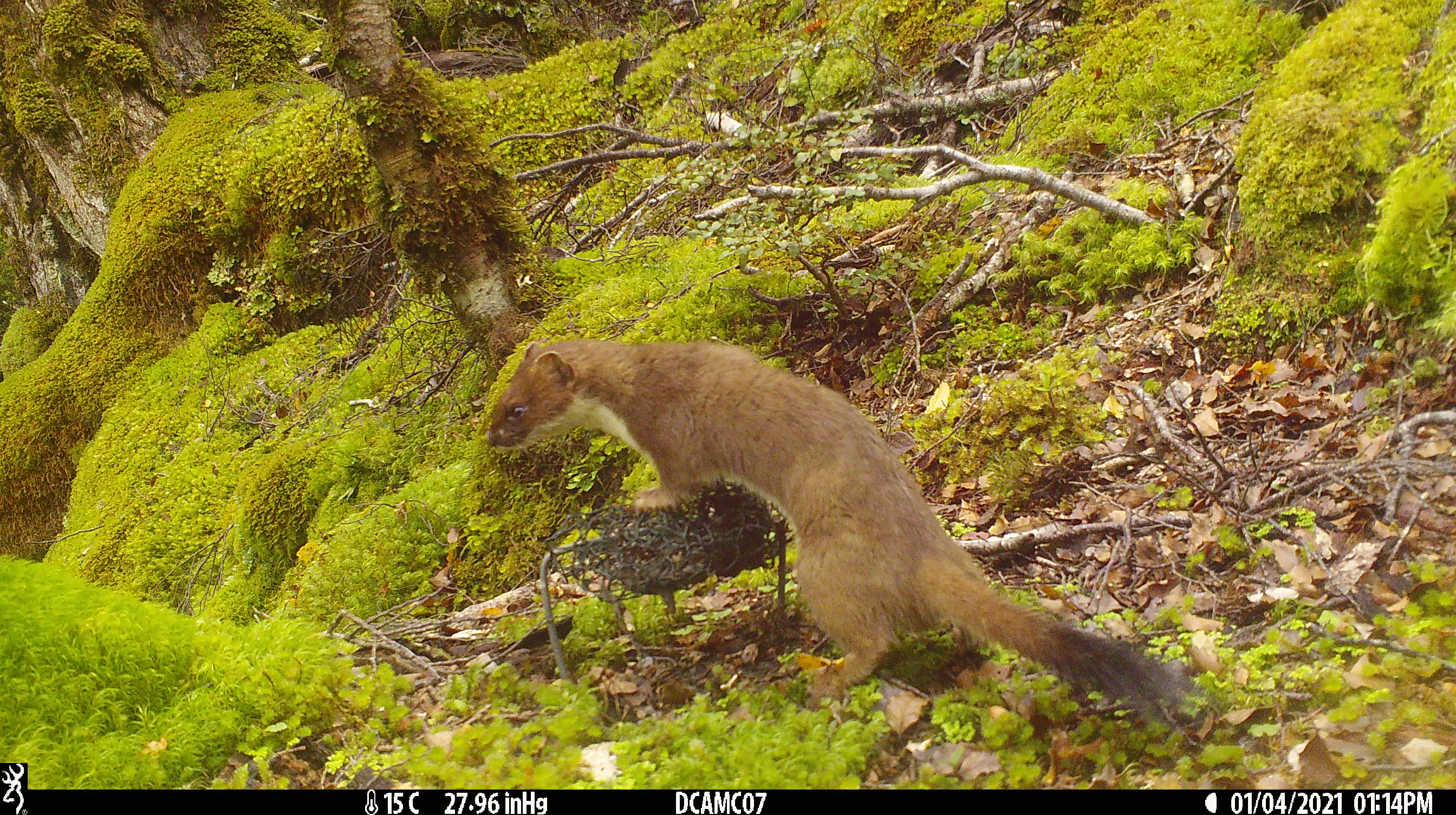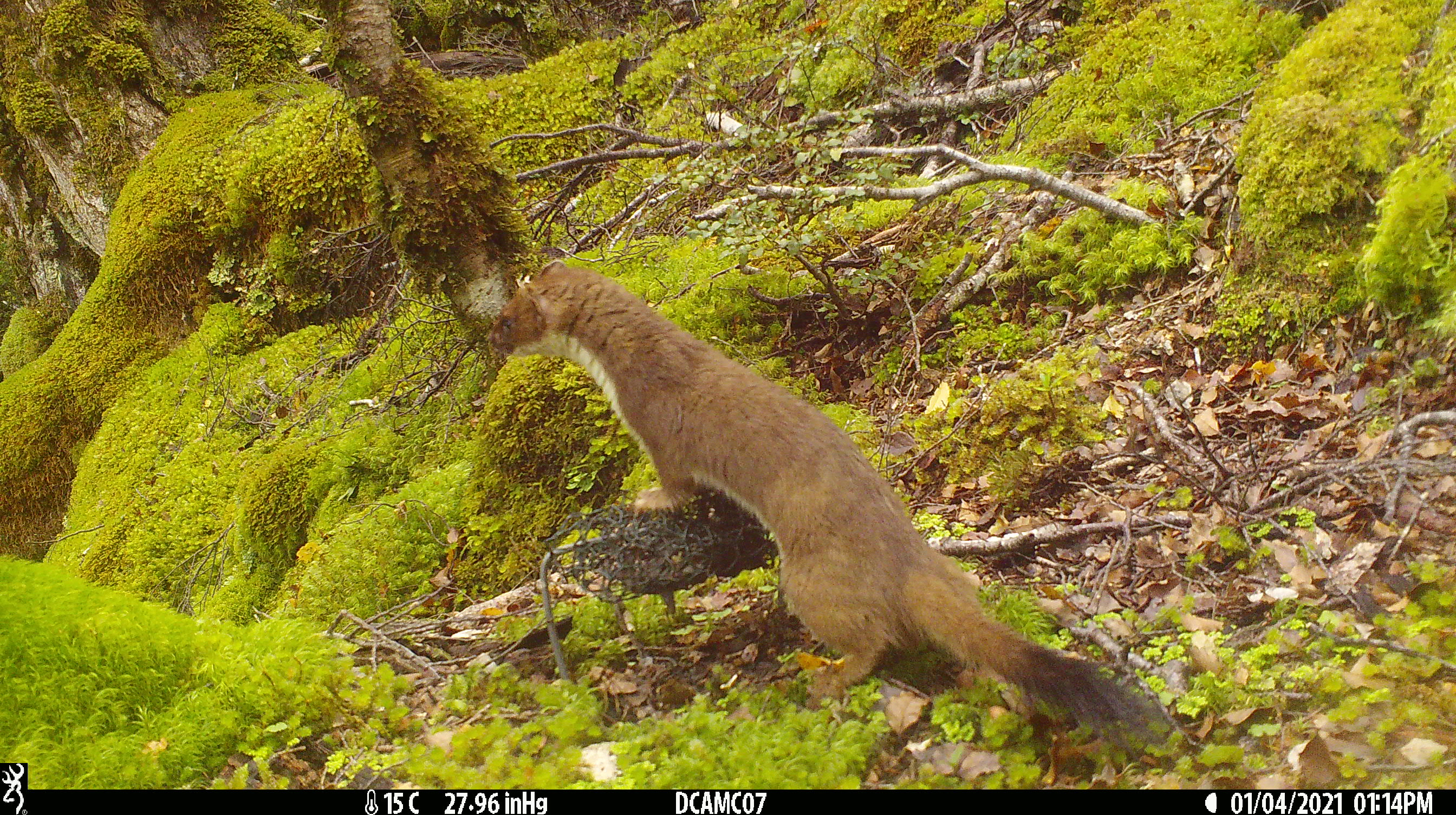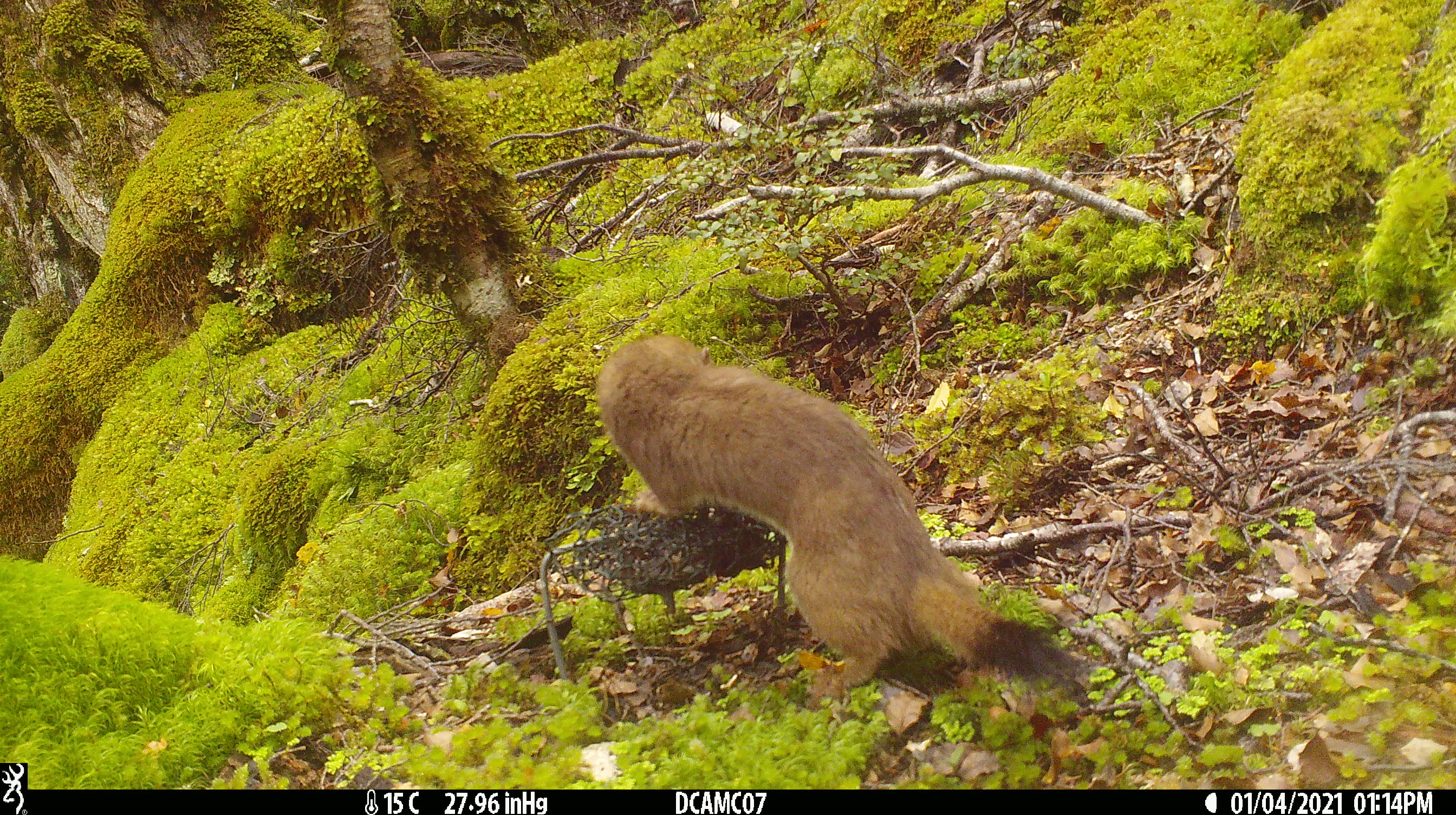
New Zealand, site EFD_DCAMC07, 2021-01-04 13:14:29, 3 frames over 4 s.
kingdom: Animalia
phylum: Chordata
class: Mammalia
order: Carnivora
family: Mustelidae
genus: Mustela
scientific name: Mustela erminea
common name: stoat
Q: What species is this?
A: Stoat (Mustela erminea).